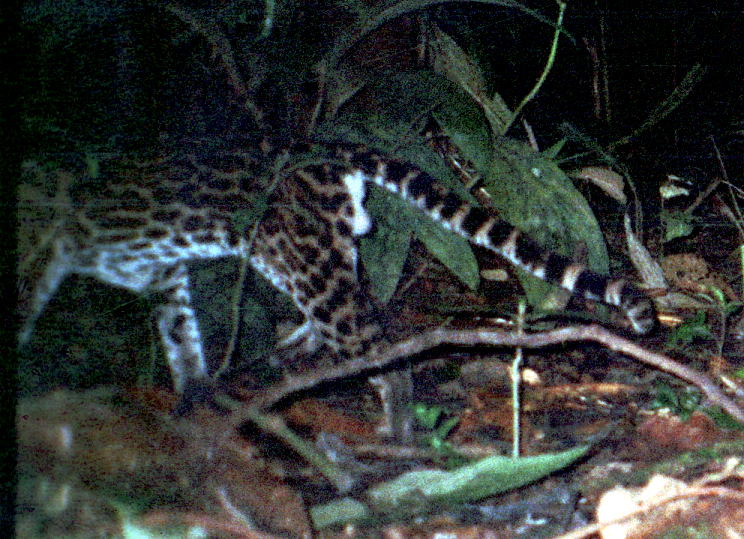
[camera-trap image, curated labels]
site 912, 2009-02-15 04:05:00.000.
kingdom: Animalia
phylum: Chordata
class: Mammalia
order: Carnivora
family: Felidae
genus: Leopardus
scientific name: Leopardus wiedii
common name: margay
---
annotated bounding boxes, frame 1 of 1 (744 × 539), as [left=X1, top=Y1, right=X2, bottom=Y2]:
leopardus wiedii: [left=16, top=139, right=658, bottom=450]